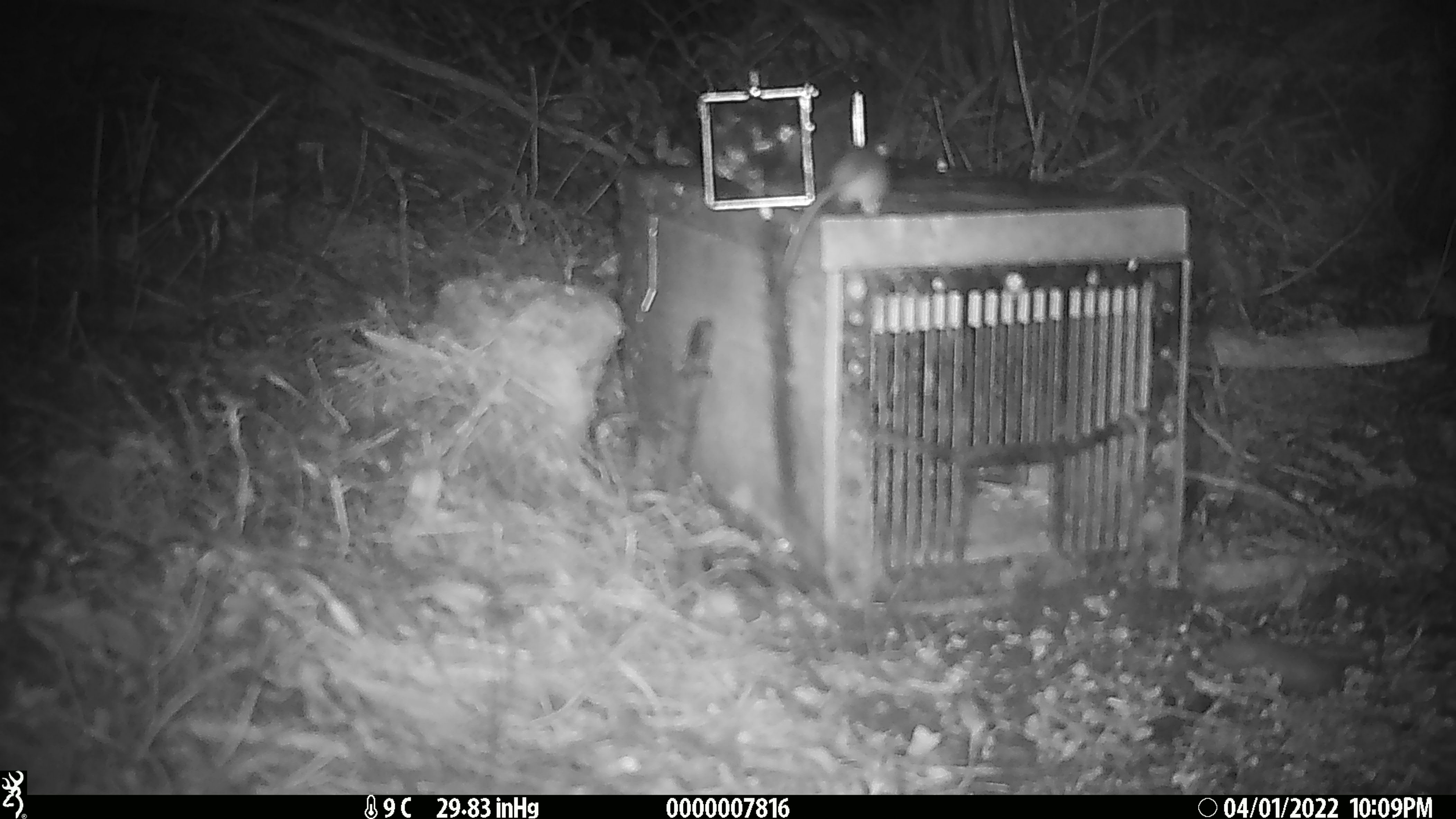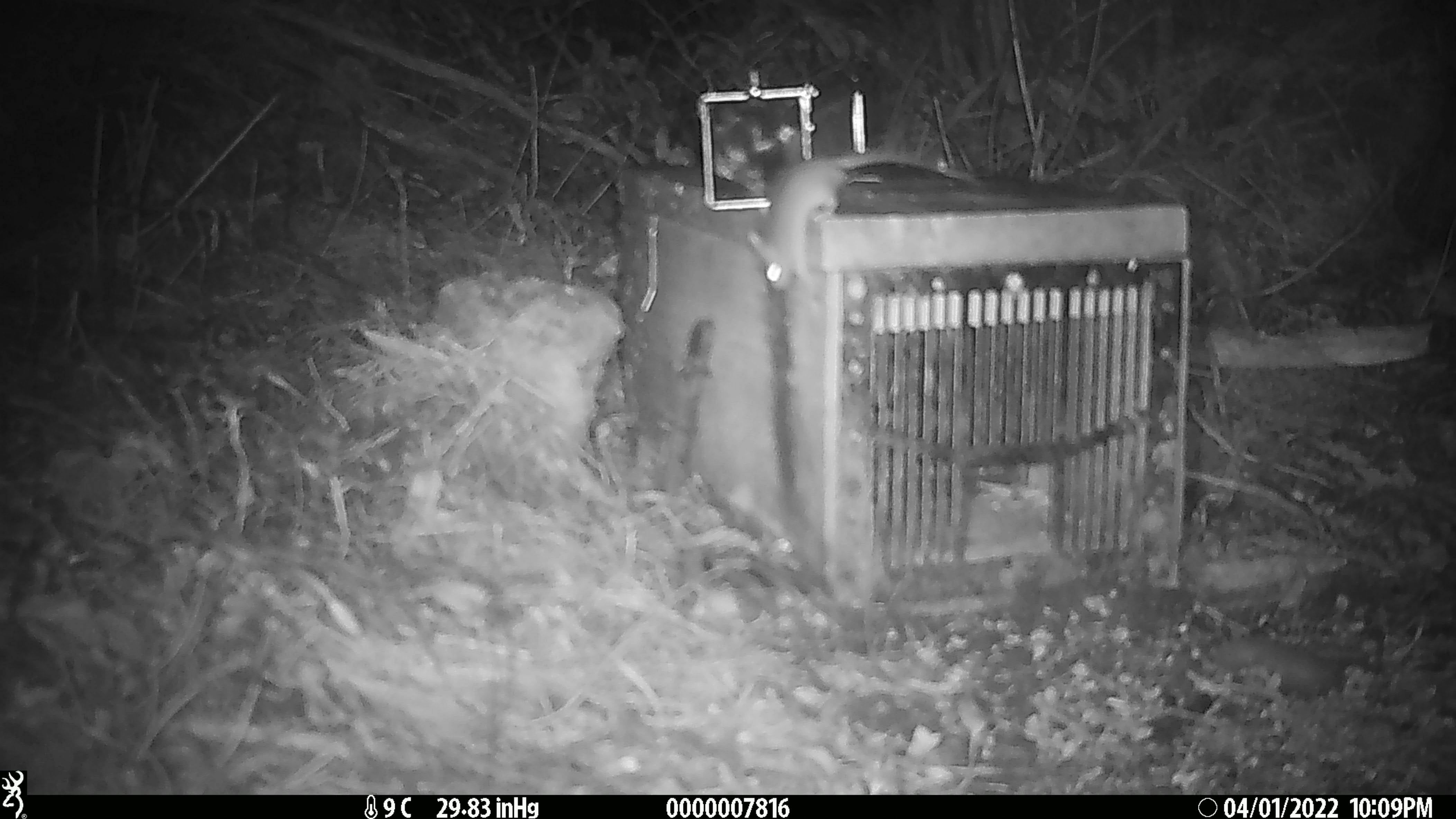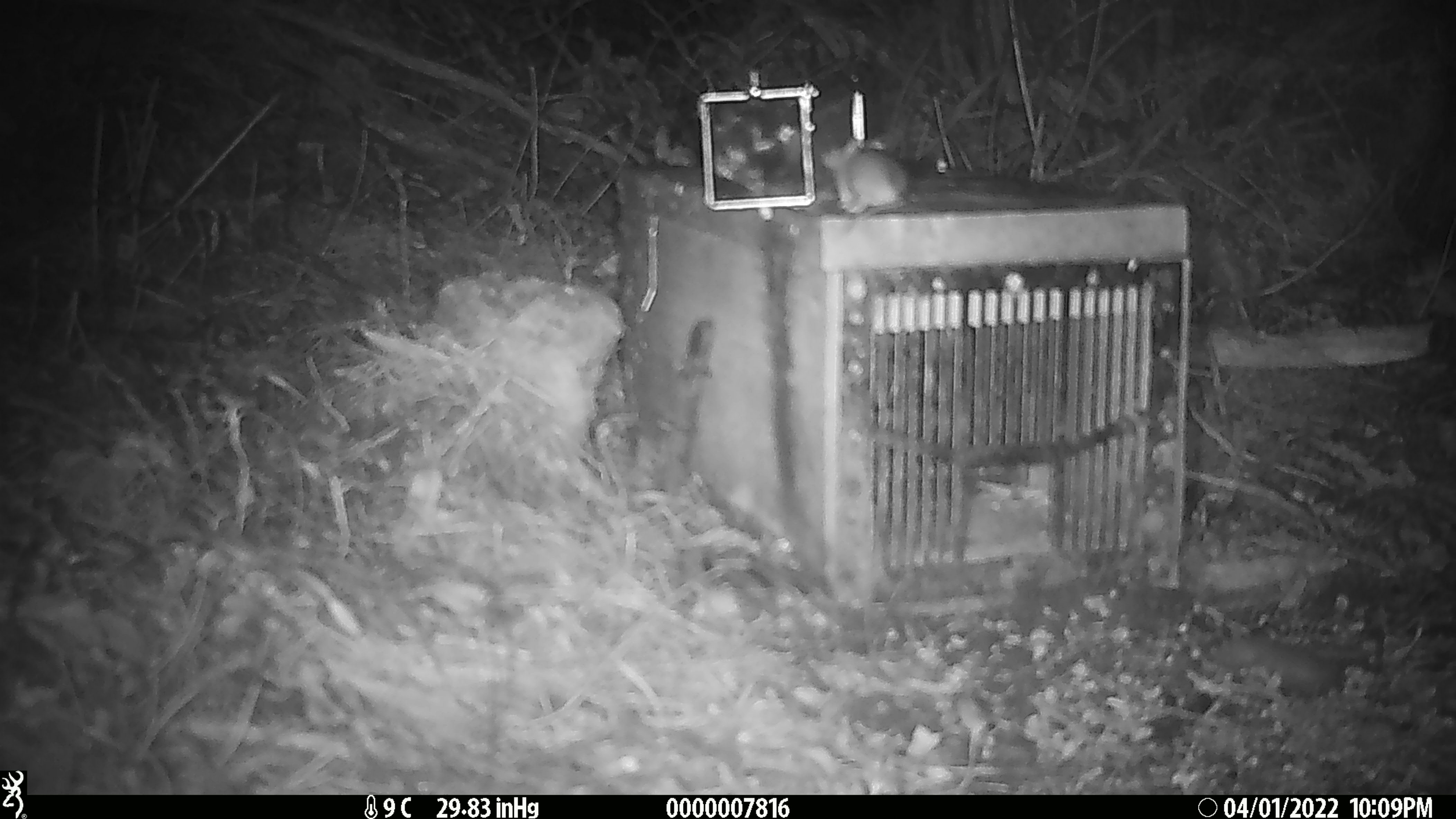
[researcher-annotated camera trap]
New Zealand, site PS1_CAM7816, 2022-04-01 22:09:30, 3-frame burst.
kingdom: Animalia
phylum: Chordata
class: Mammalia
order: Rodentia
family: Muridae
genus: Mus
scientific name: Mus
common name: mouse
Mouse (Mus).